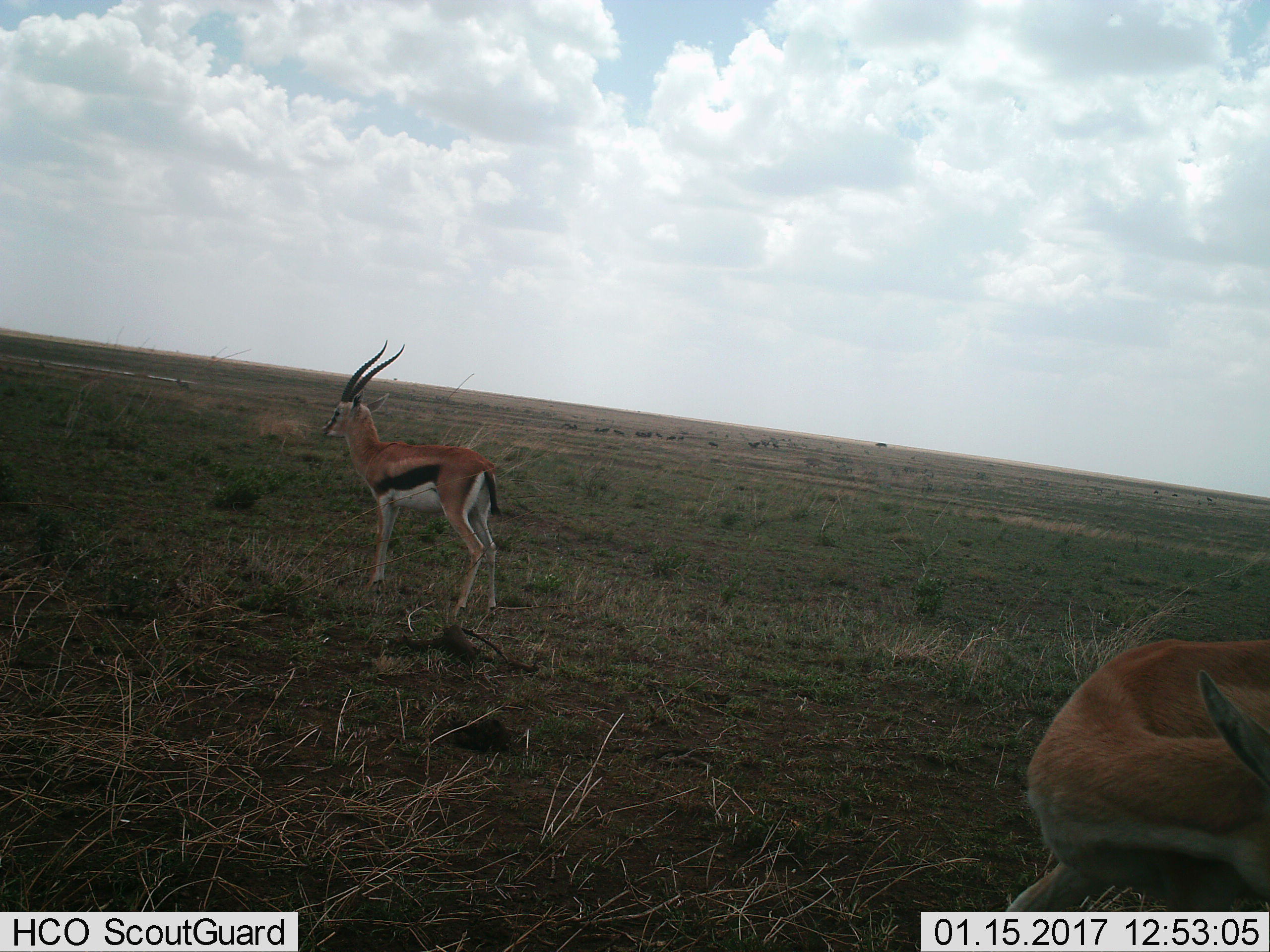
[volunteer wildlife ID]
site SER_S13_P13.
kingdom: Animalia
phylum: Chordata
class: Mammalia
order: Artiodactyla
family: Bovidae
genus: Eudorcas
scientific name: Eudorcas thomsonii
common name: thomson's gazelle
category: gazellethomsons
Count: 2.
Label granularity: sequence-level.